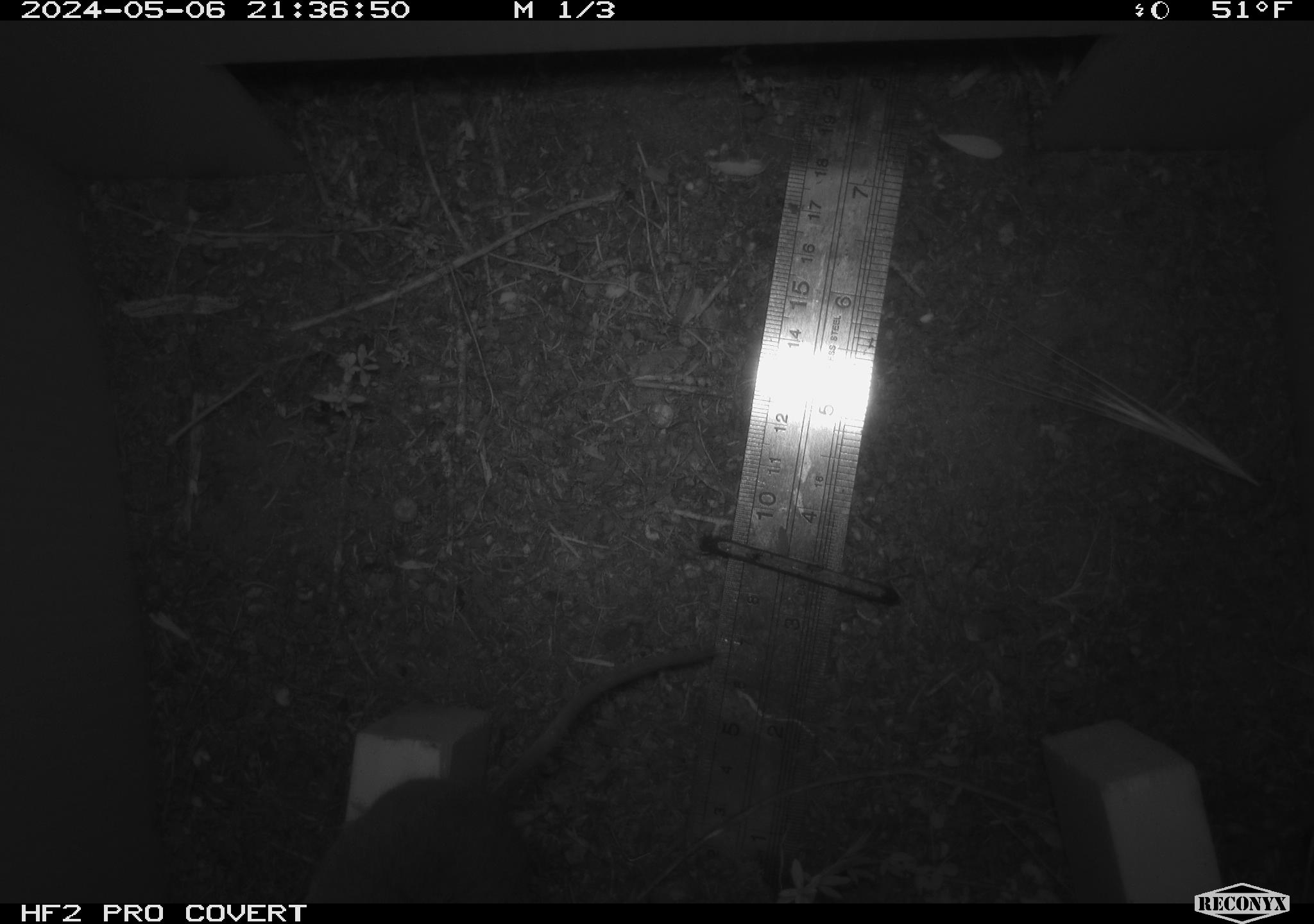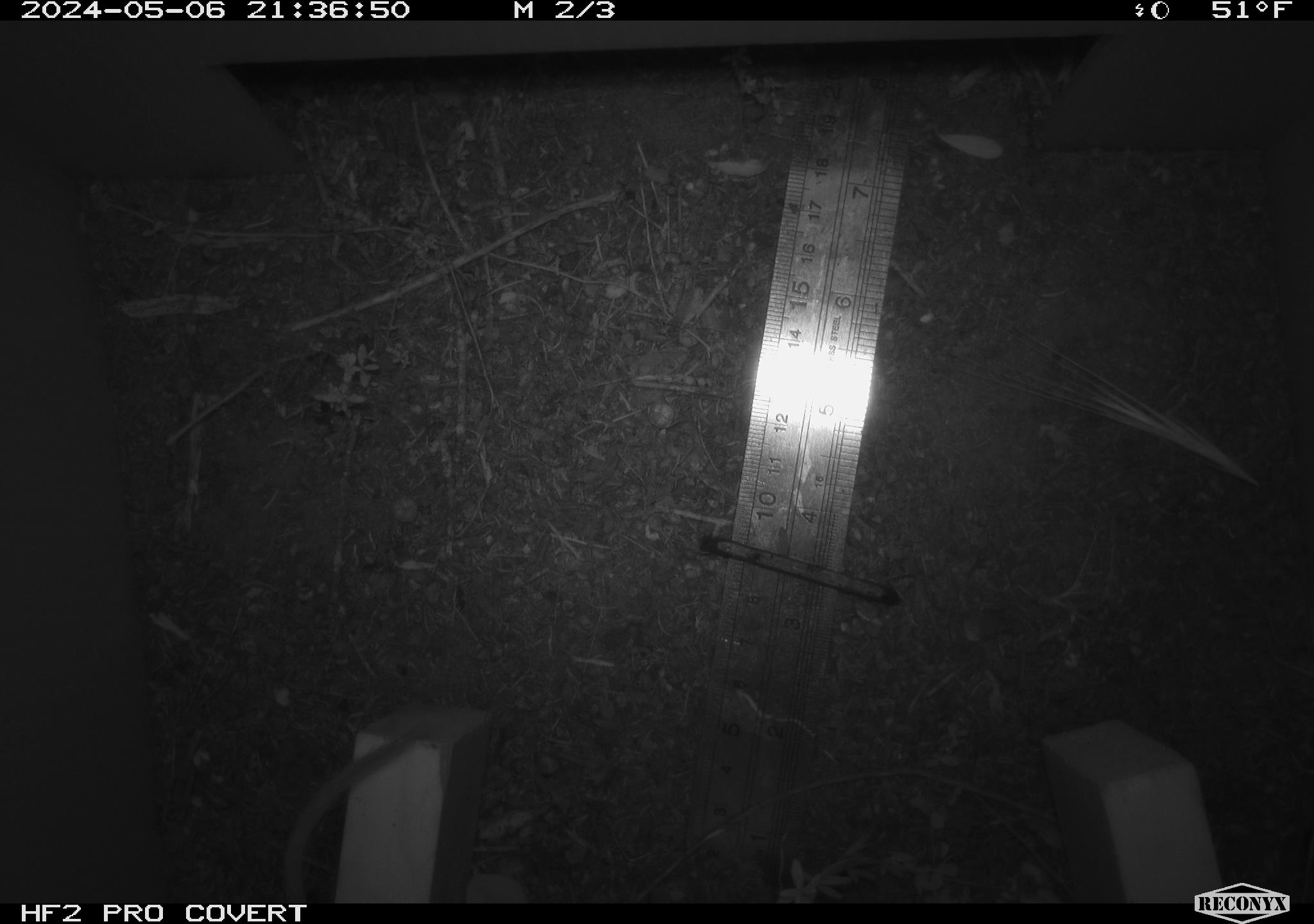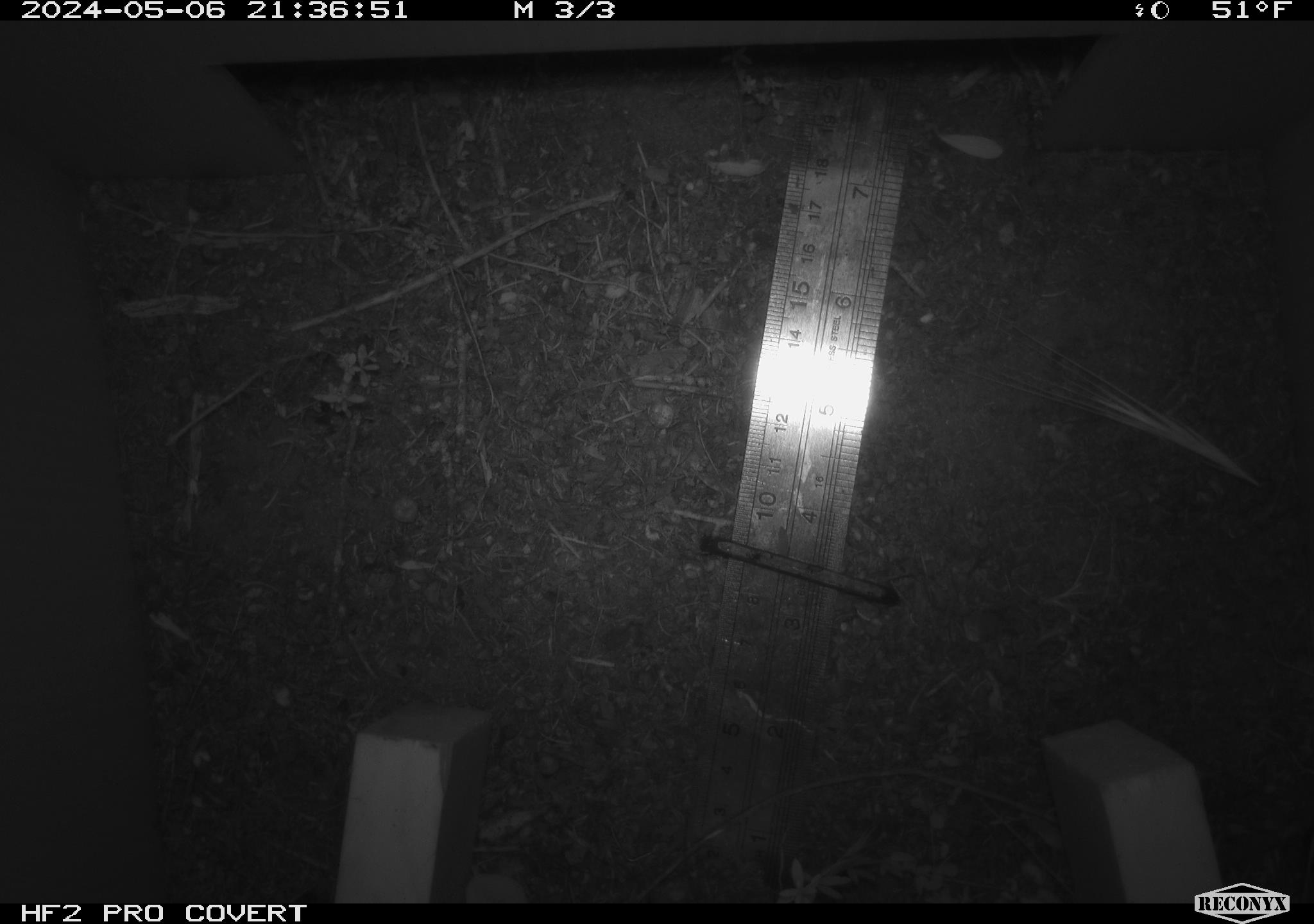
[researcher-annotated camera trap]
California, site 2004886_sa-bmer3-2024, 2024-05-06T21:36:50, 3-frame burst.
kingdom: Animalia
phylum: Chordata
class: Mammalia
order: Rodentia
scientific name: Rodentia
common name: mouse species